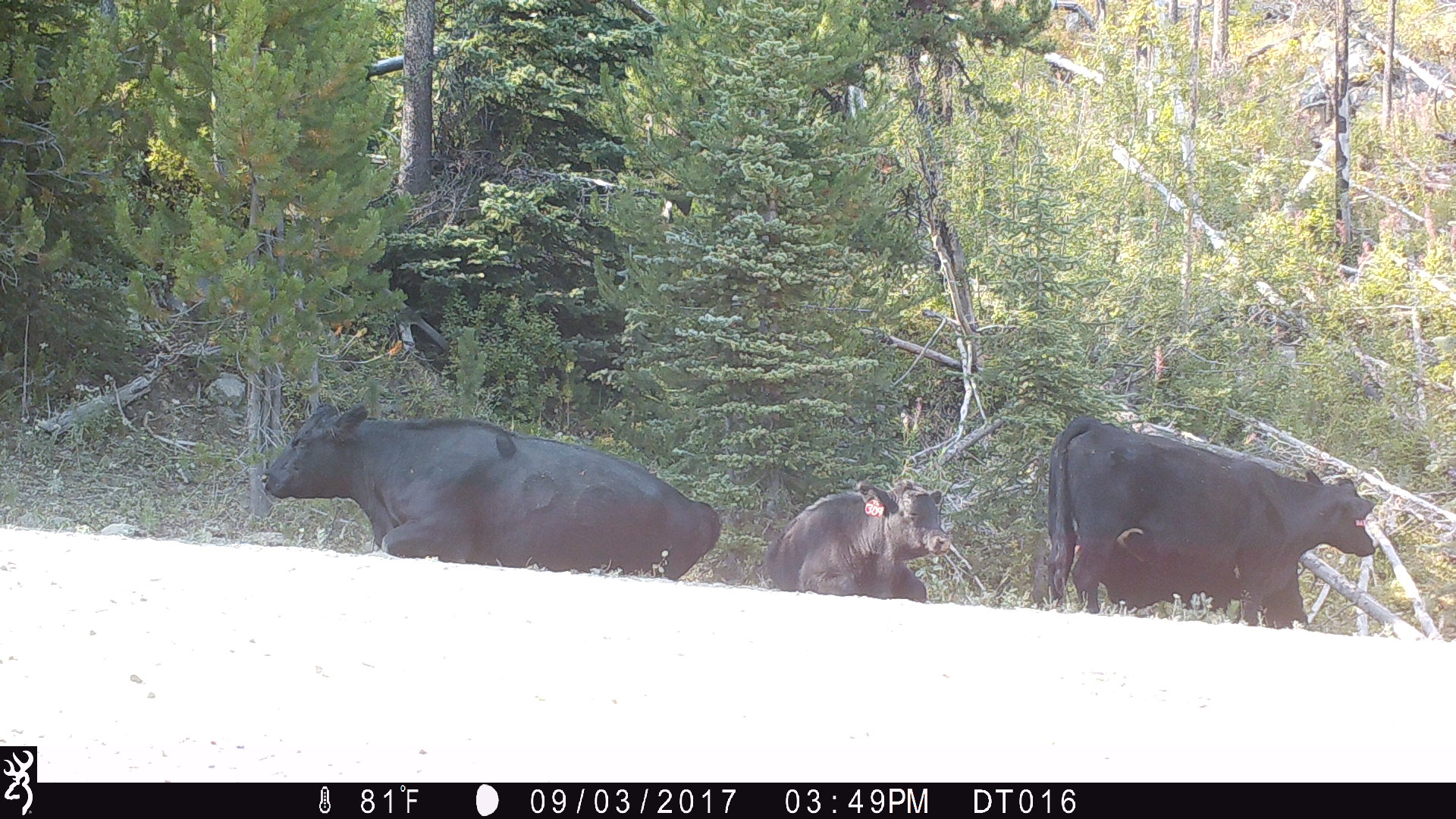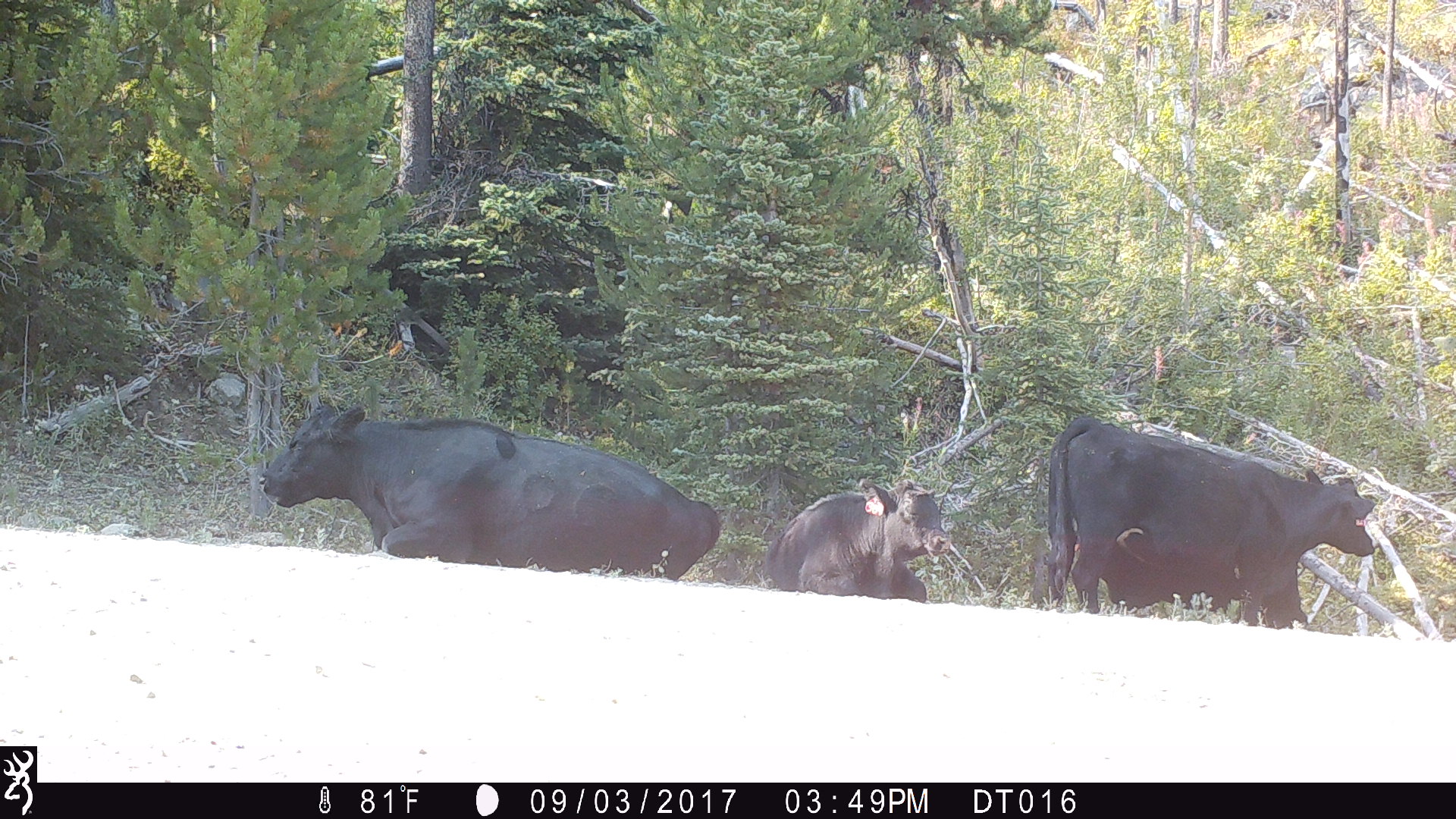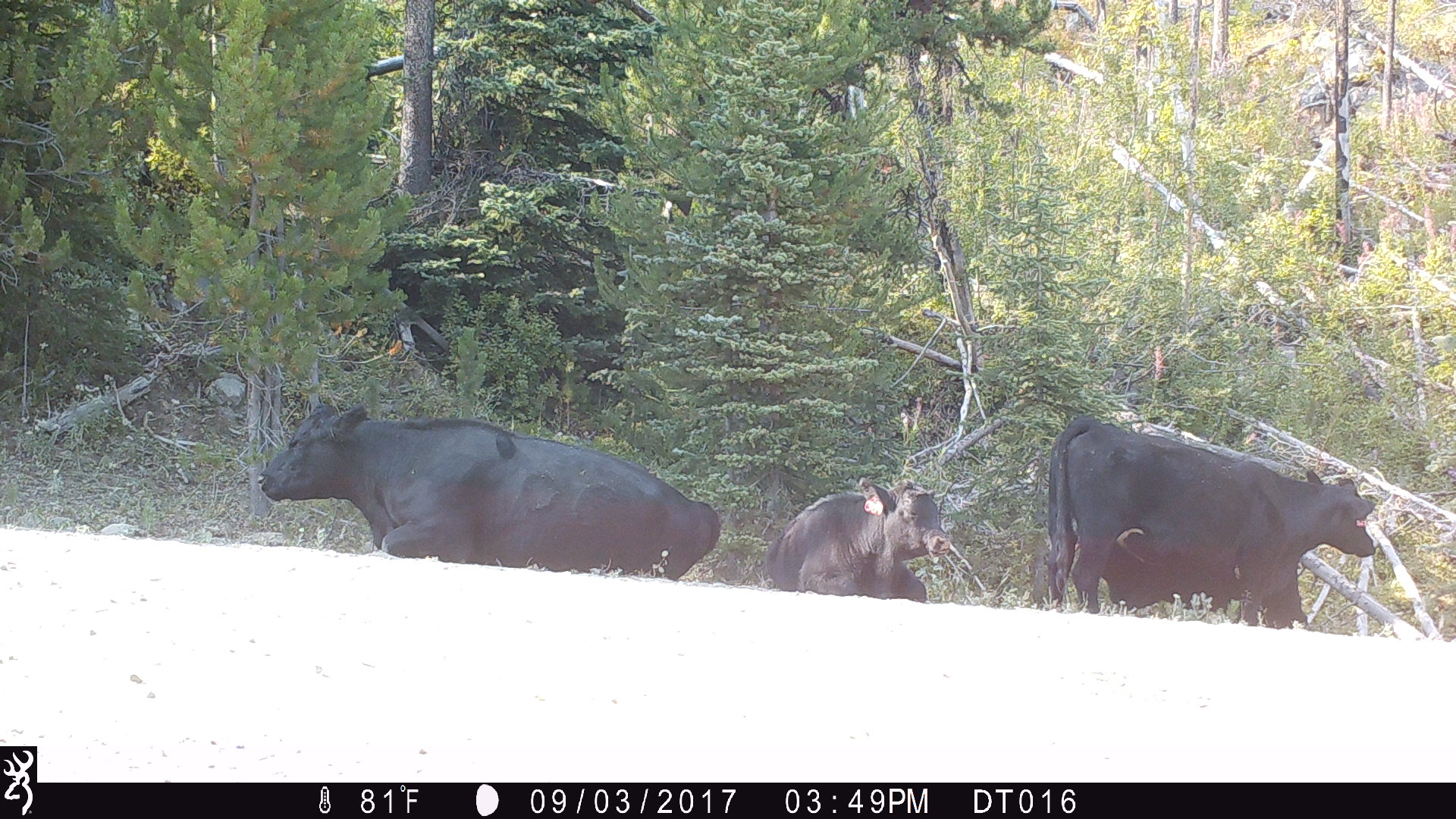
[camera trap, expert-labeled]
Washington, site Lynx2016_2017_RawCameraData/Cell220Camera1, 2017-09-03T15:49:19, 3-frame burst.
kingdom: Animalia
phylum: Chordata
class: Mammalia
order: Artiodactyla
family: Bovidae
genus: Bos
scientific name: Bos taurus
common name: domestic cattle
Domestic cattle (Bos taurus). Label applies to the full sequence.